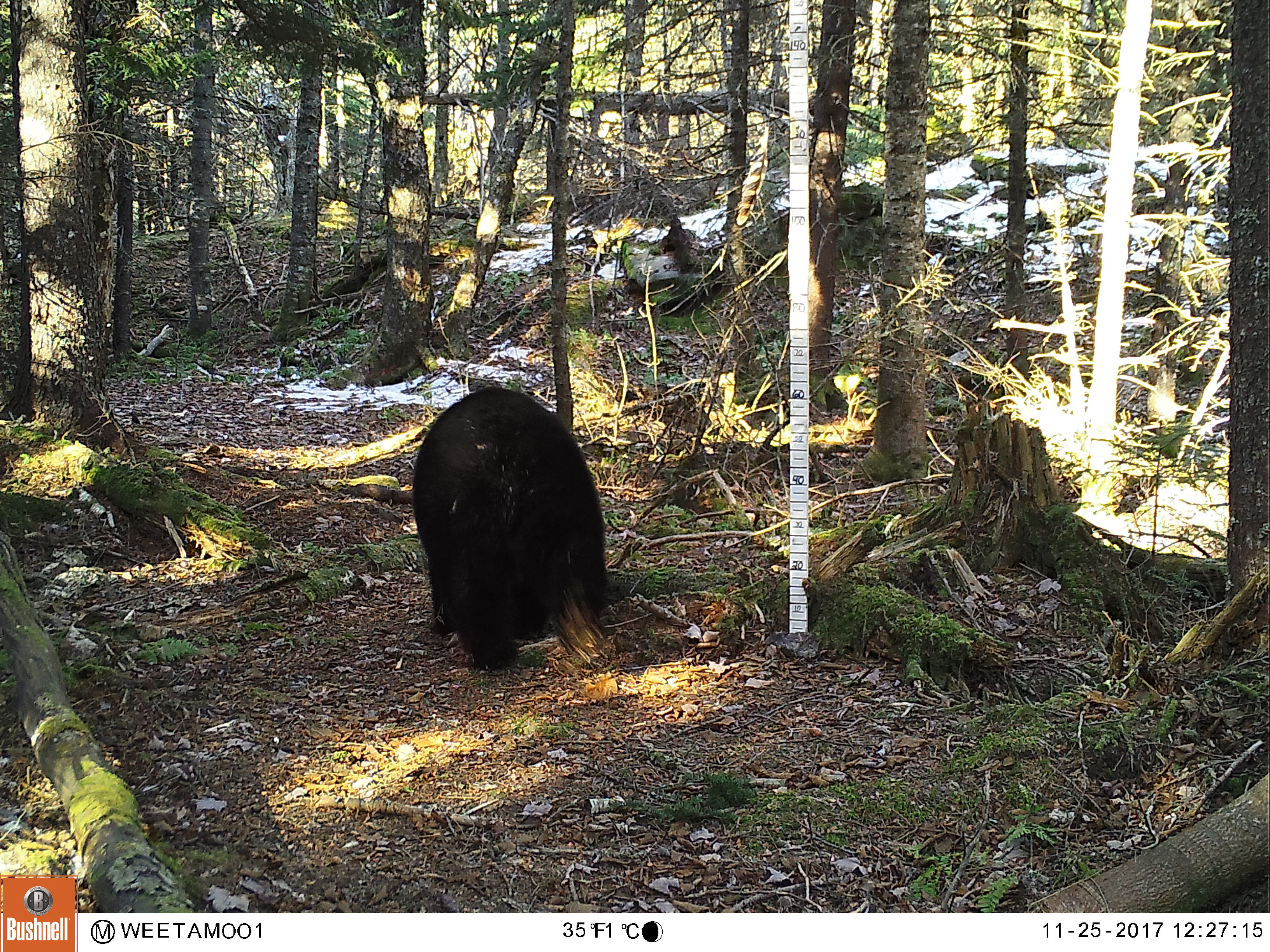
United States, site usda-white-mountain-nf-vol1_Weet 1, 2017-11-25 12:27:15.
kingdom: Animalia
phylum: Chordata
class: Mammalia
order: Carnivora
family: Ursidae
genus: Ursus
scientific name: Ursus americanus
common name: black bear